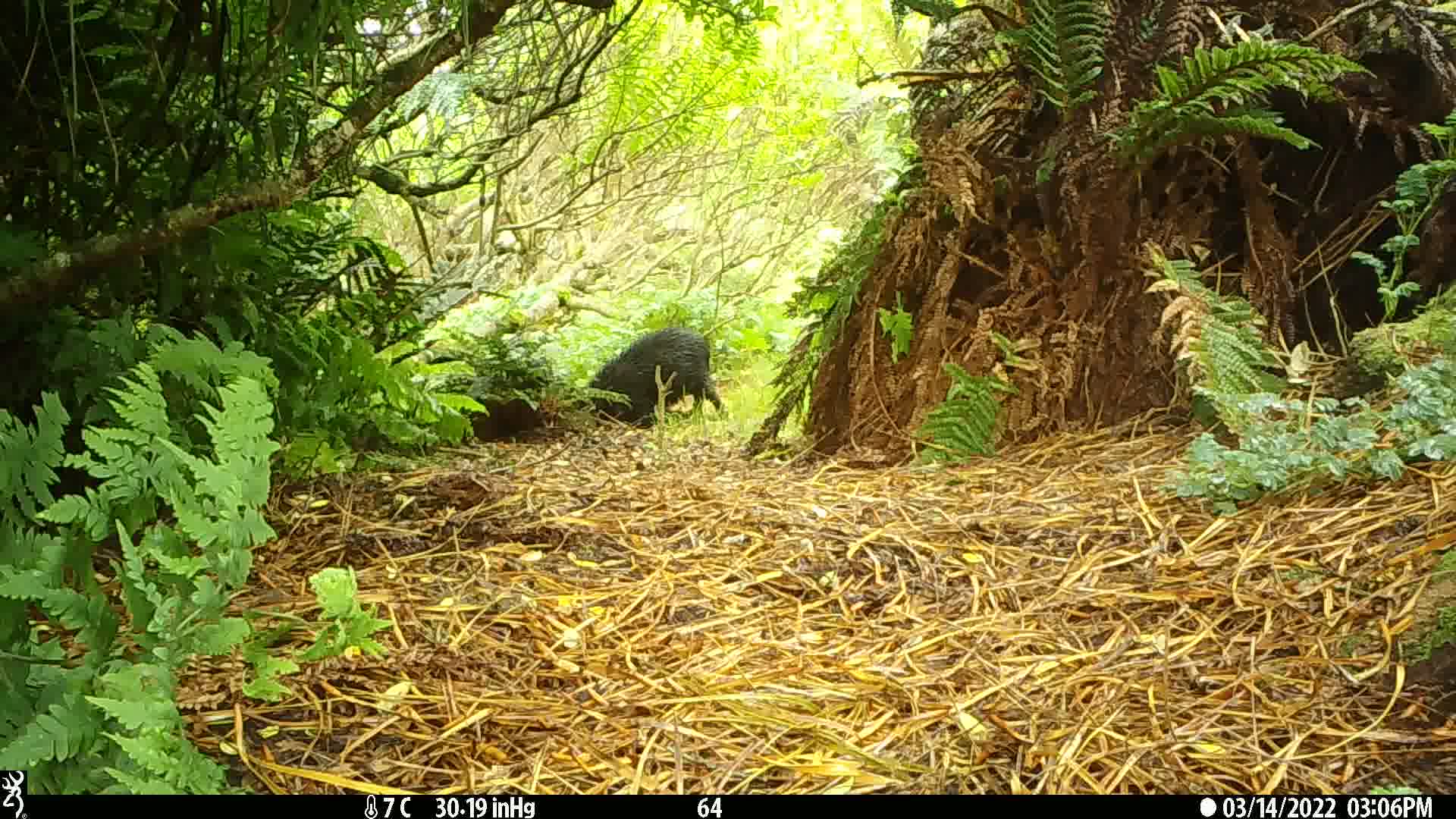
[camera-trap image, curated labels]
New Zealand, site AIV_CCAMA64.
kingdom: Animalia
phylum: Chordata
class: Mammalia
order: Artiodactyla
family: Suidae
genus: Sus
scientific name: Sus scrofa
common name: pig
Pig (Sus scrofa).